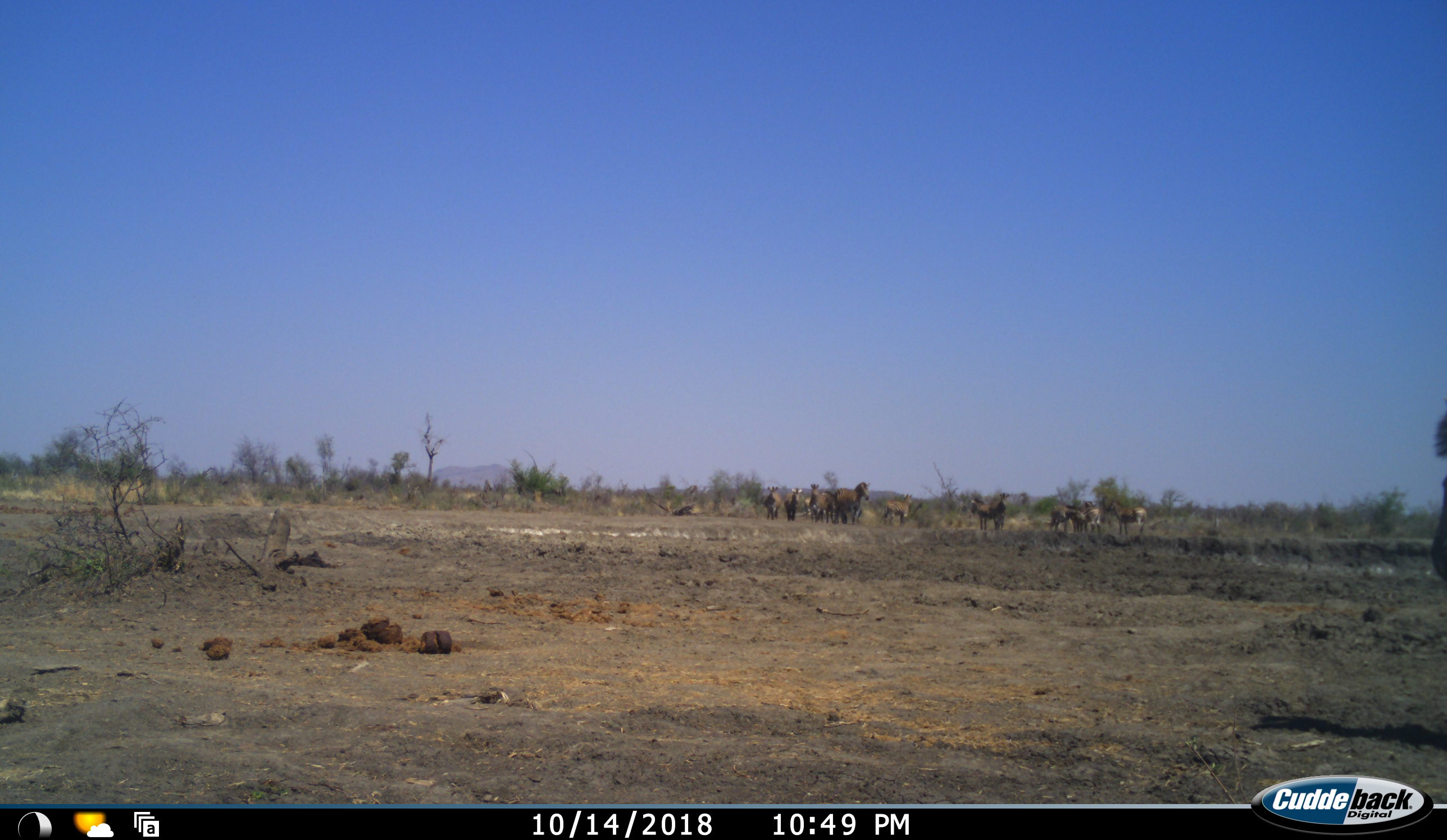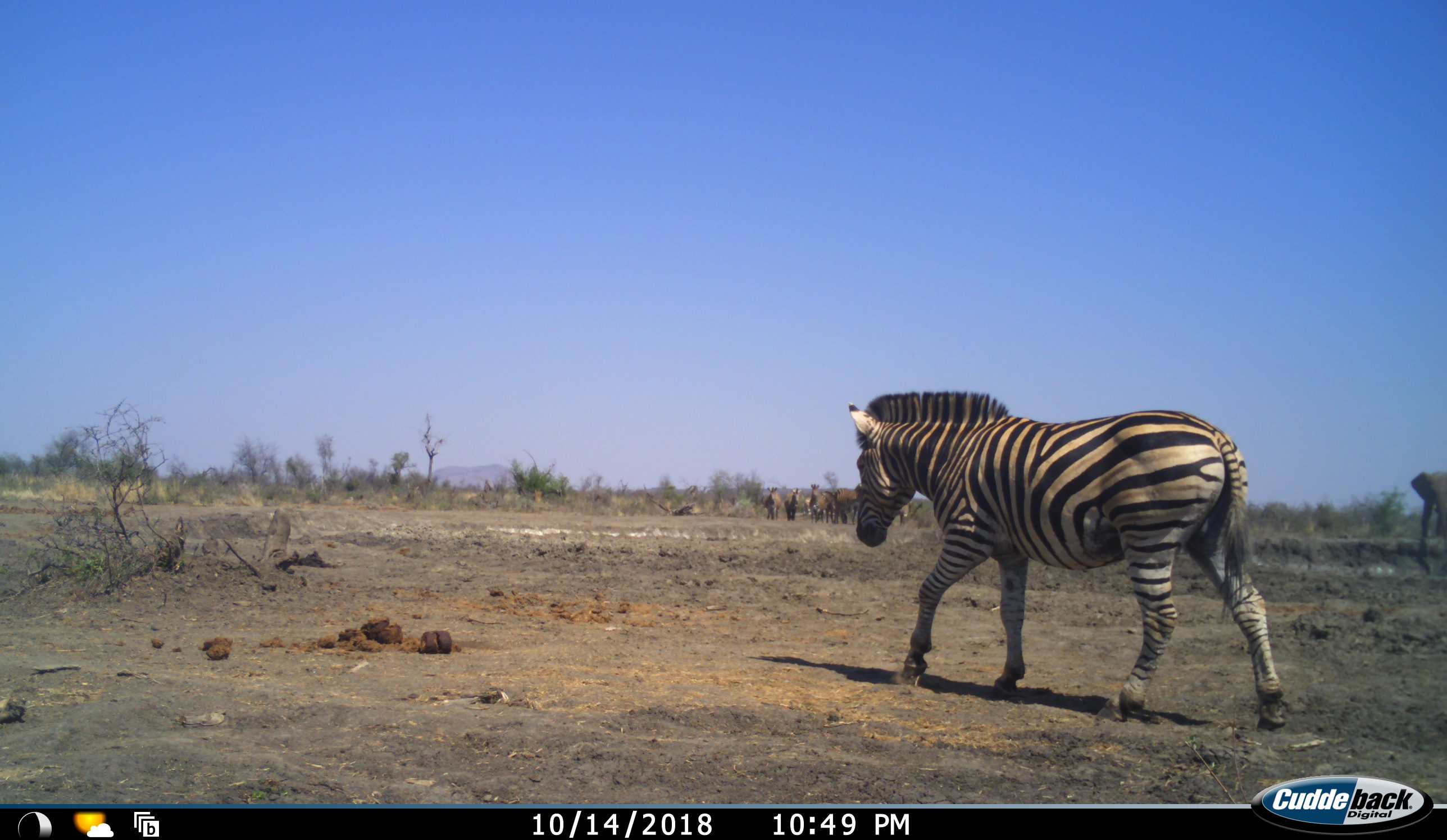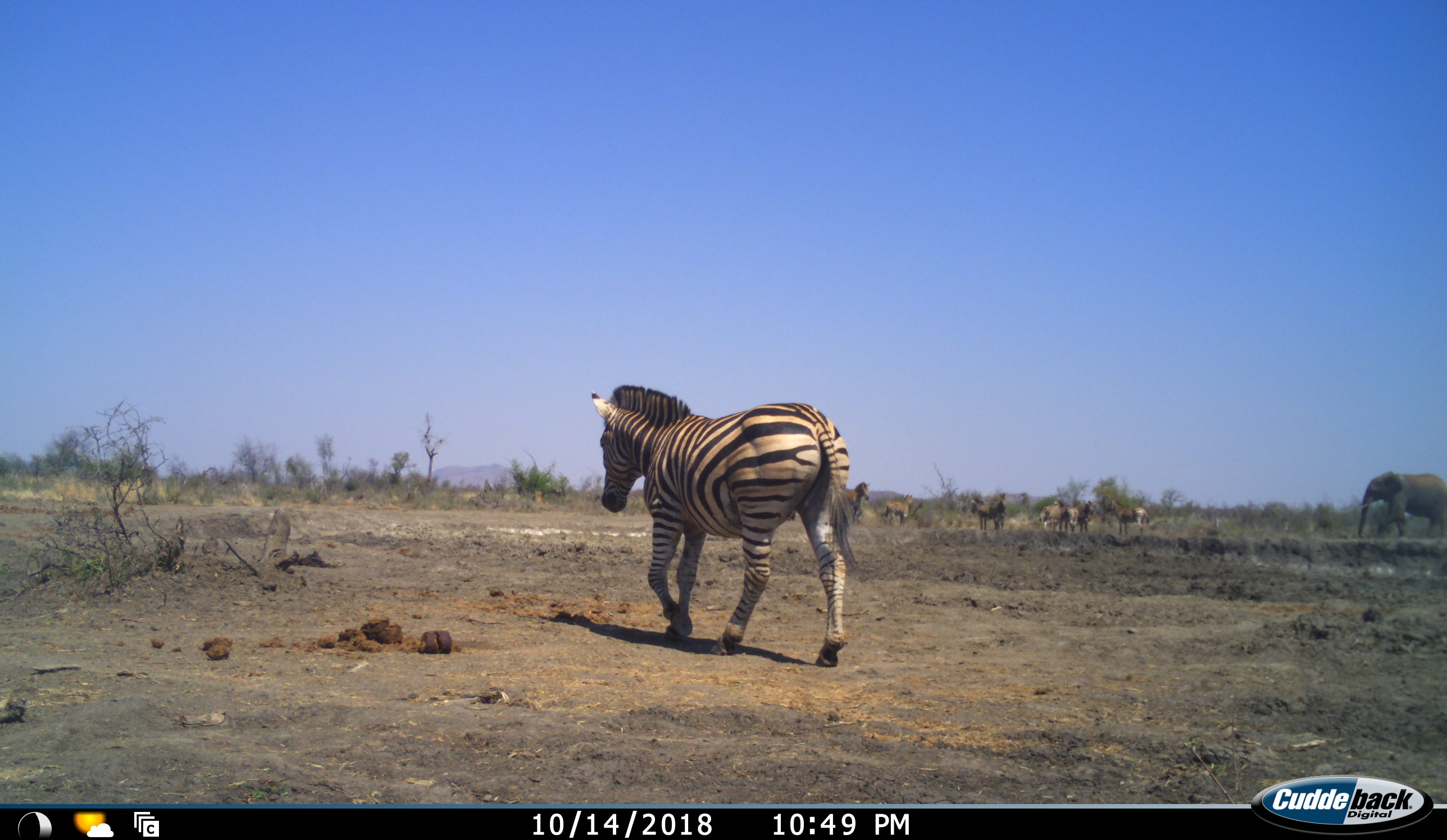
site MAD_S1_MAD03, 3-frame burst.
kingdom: Animalia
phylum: Chordata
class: Mammalia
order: Proboscidea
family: Elephantidae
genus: Loxodonta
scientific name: Loxodonta africana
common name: african bush elephant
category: elephant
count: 1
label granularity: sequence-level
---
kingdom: Animalia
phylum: Chordata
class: Mammalia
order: Perissodactyla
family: Equidae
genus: Equus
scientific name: Equus quagga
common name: plains zebra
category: zebraplains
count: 11-50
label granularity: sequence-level